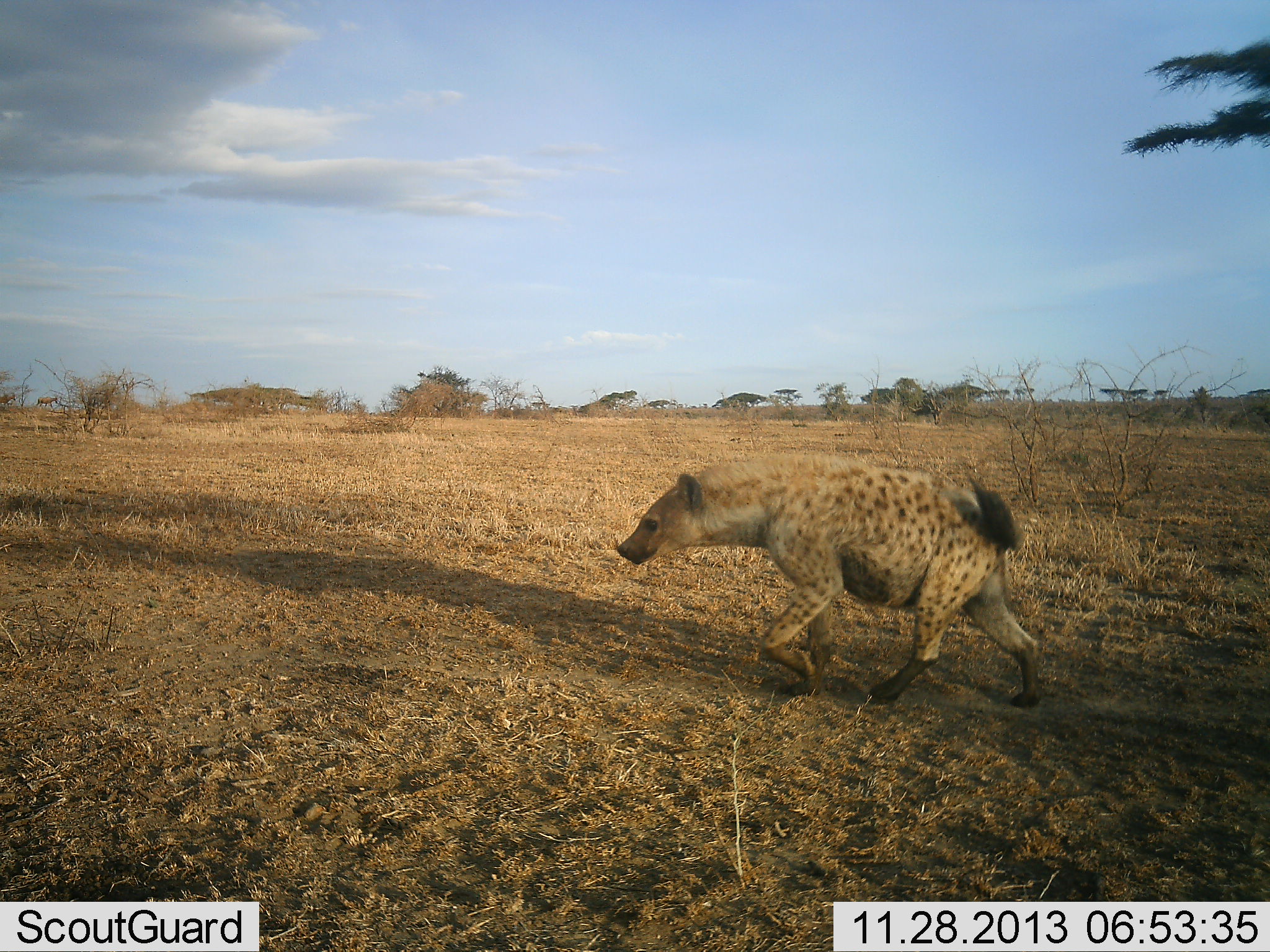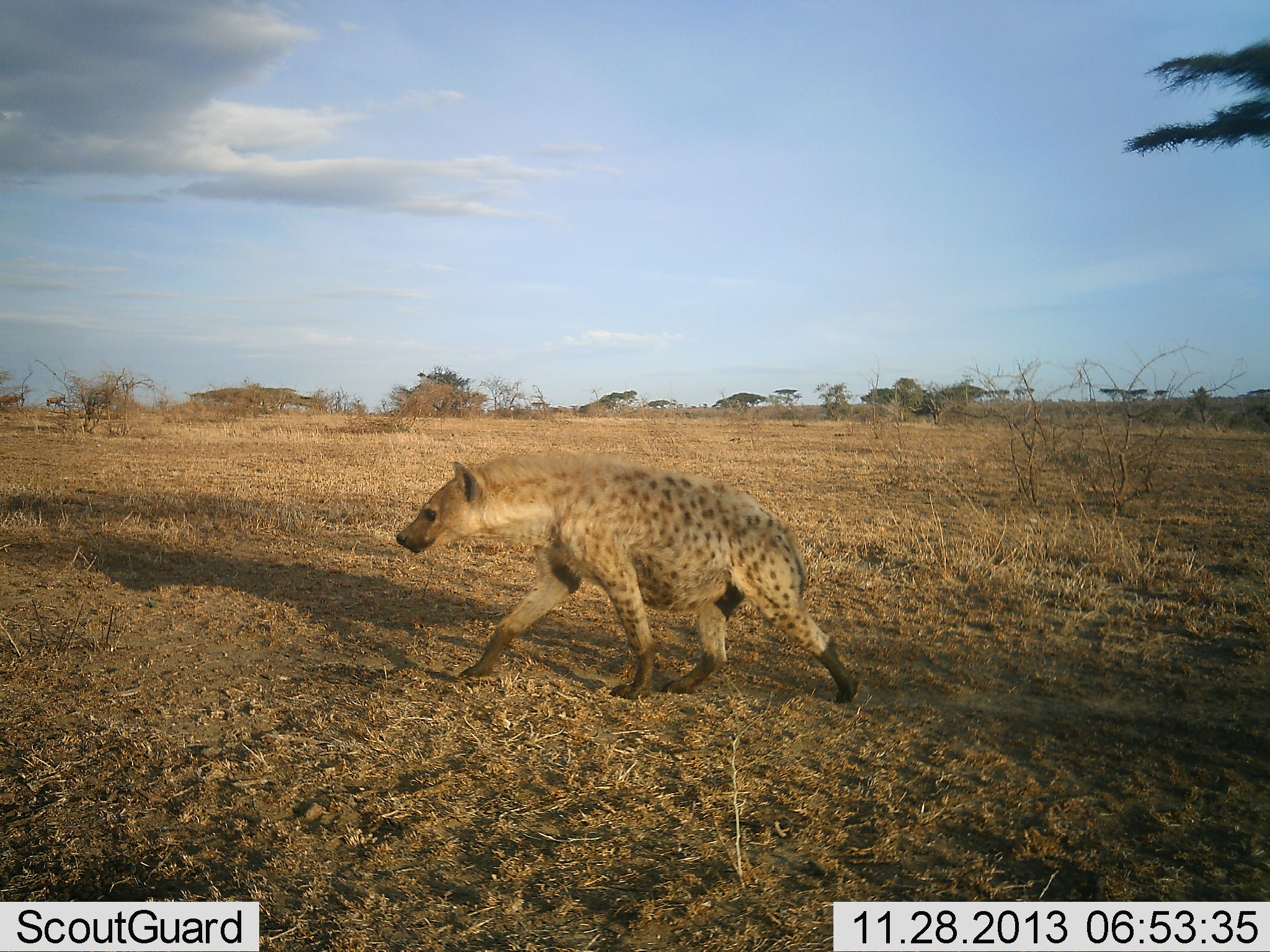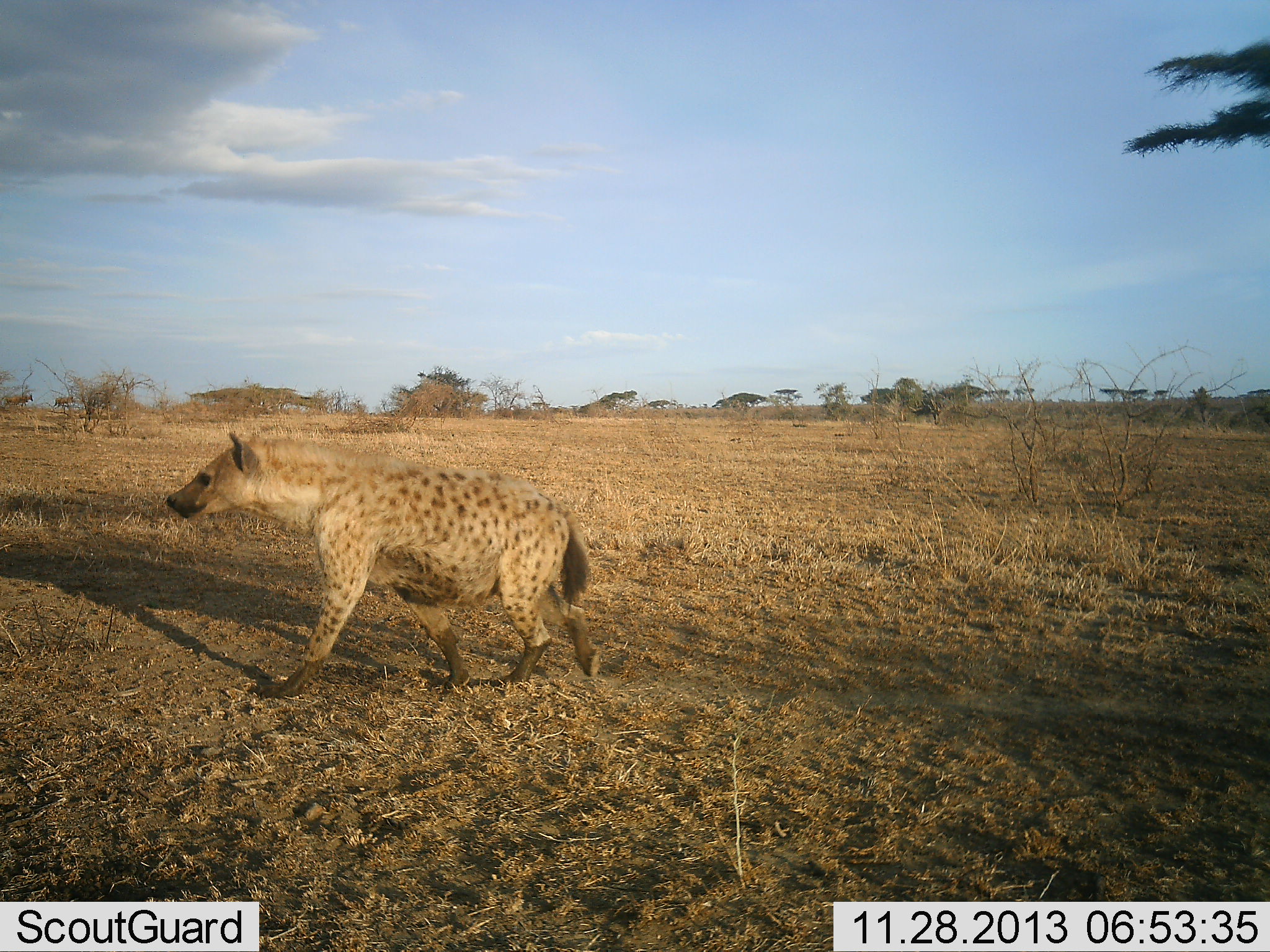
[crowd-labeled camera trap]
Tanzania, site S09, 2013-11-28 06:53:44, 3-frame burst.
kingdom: Animalia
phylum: Chordata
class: Mammalia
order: Carnivora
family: Hyaenidae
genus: Crocuta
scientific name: Crocuta crocuta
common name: spotted hyena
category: hyenaspotted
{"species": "hyenaspotted (spotted hyena) (Crocuta crocuta)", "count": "1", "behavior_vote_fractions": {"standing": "0%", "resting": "0%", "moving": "100%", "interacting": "0%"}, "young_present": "0%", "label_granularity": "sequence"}